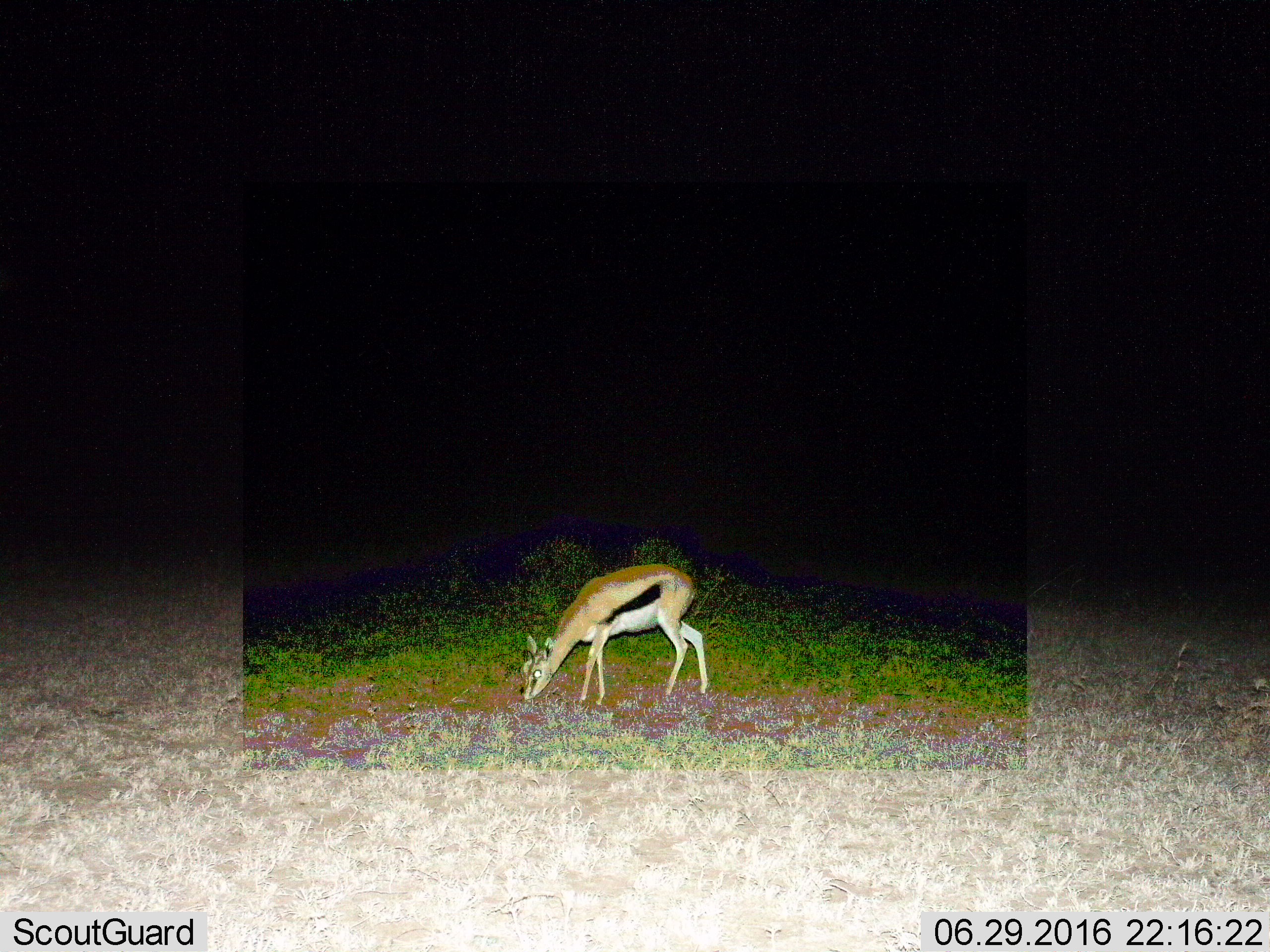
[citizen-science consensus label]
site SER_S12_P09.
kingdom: Animalia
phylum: Chordata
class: Mammalia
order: Artiodactyla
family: Bovidae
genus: Eudorcas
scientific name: Eudorcas thomsonii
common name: thomson's gazelle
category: gazellethomsons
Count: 1.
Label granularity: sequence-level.